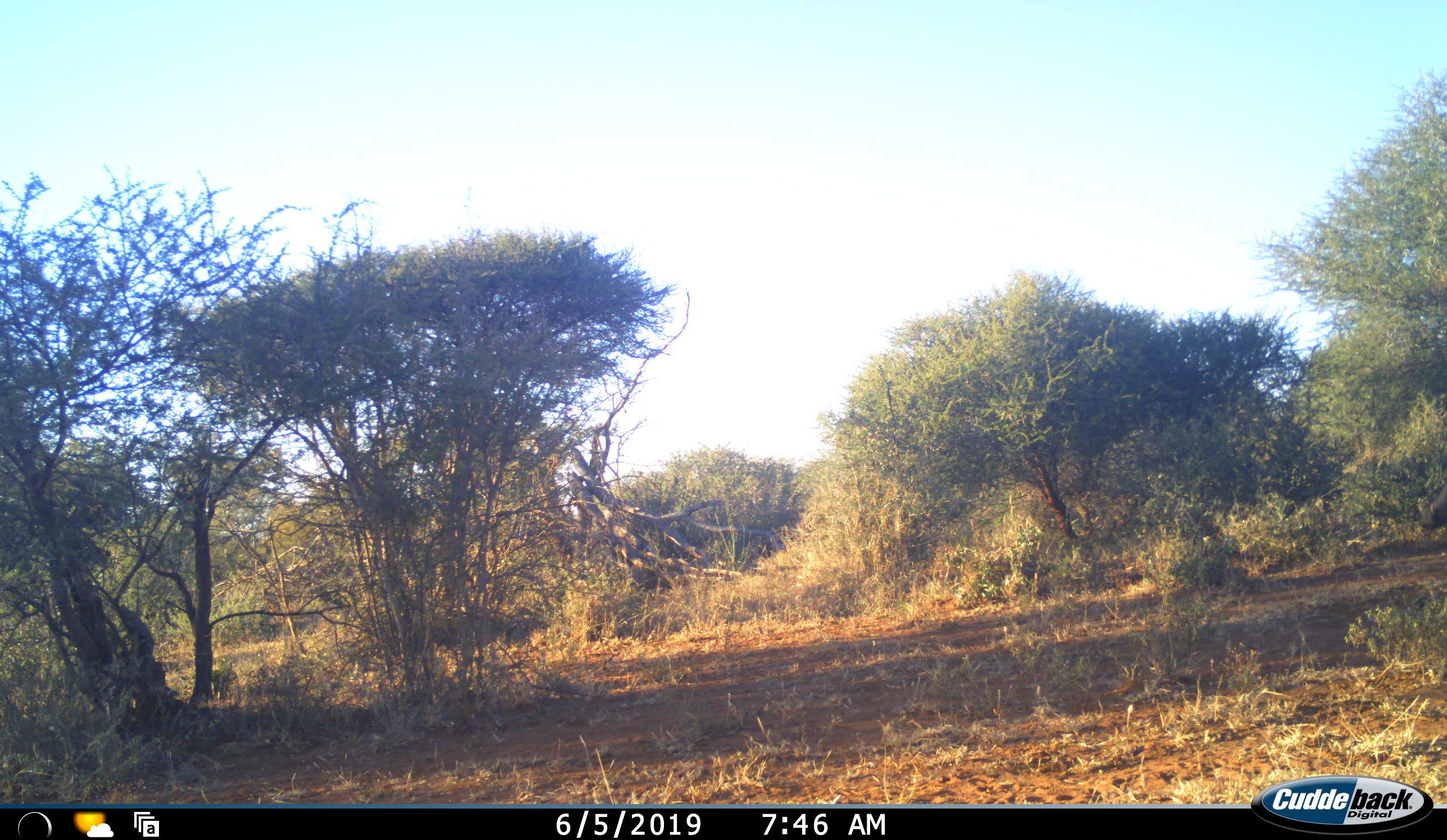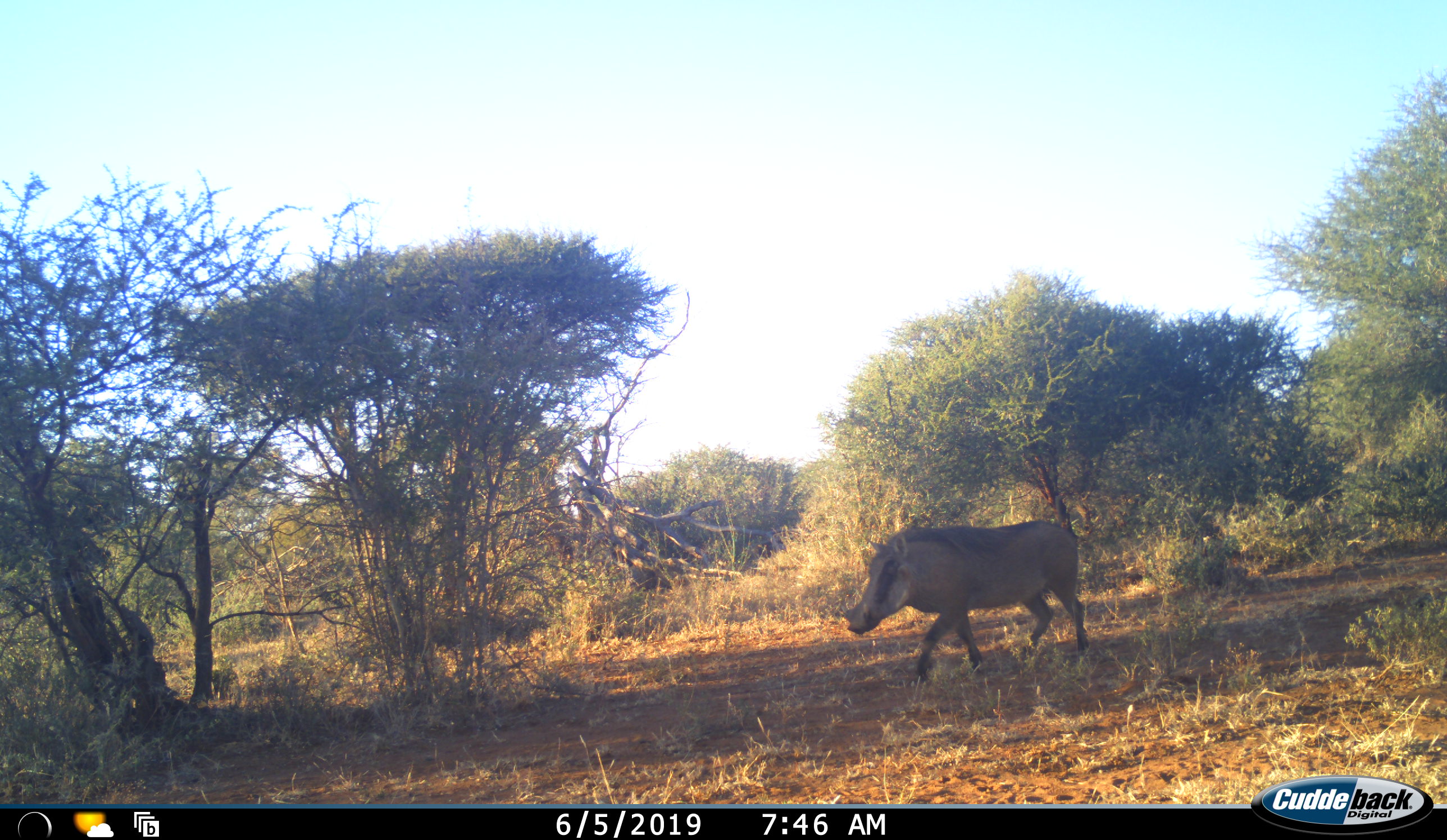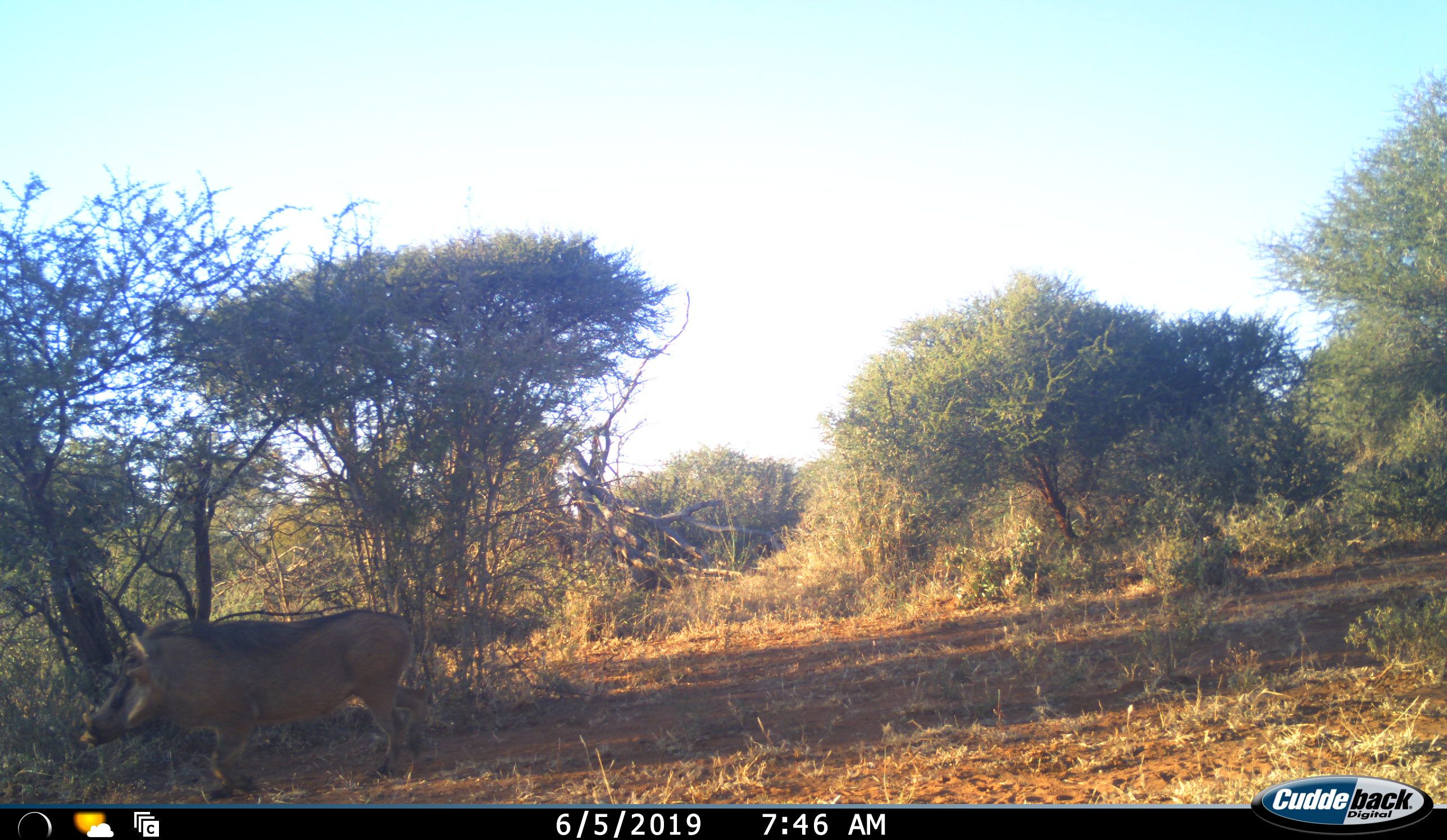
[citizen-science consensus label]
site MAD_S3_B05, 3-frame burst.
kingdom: Animalia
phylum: Chordata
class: Mammalia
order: Artiodactyla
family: Suidae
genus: Phacochoerus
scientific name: Phacochoerus africanus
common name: warthog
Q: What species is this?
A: Warthog (Phacochoerus africanus).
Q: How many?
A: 1.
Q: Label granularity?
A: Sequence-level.